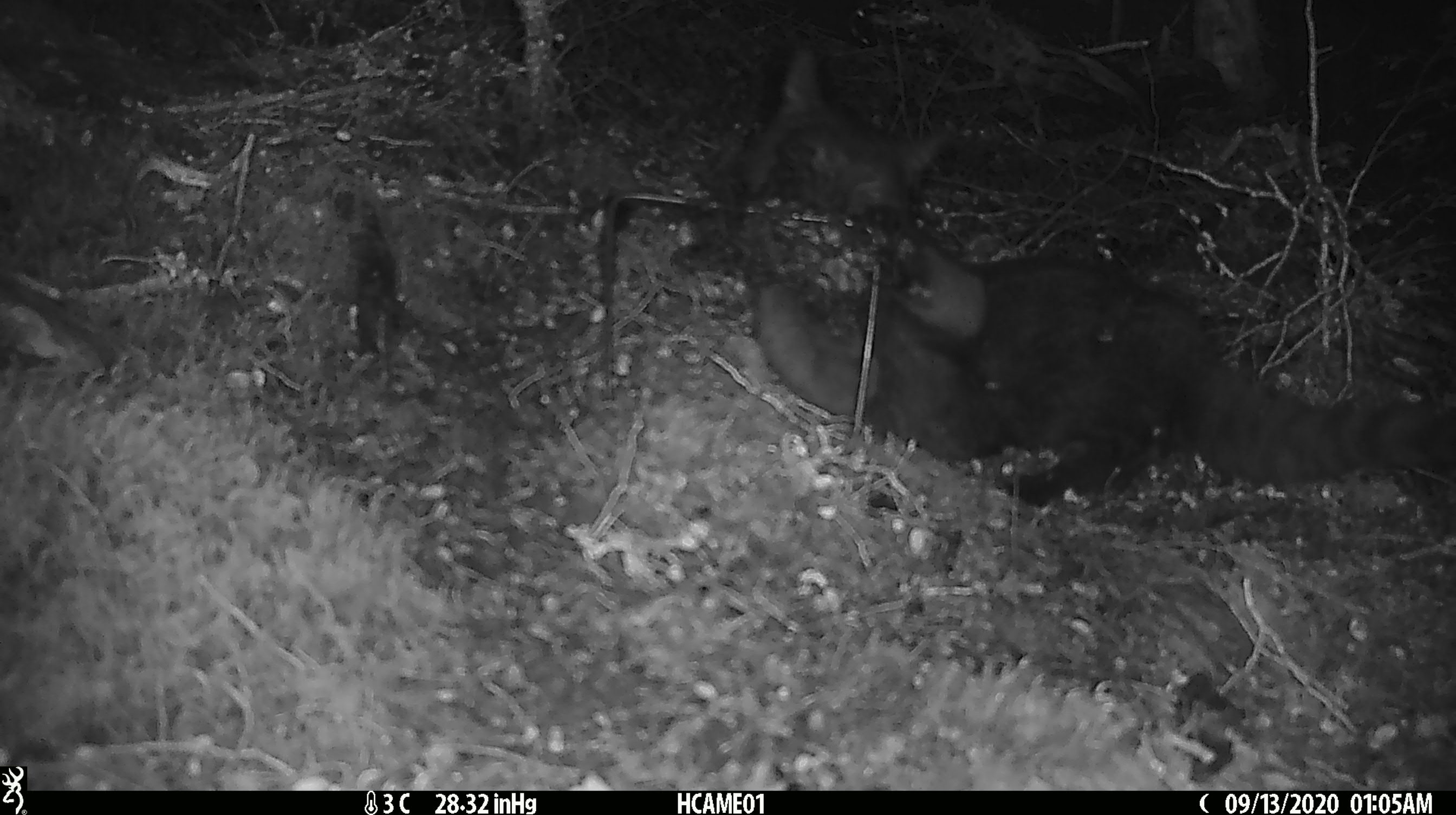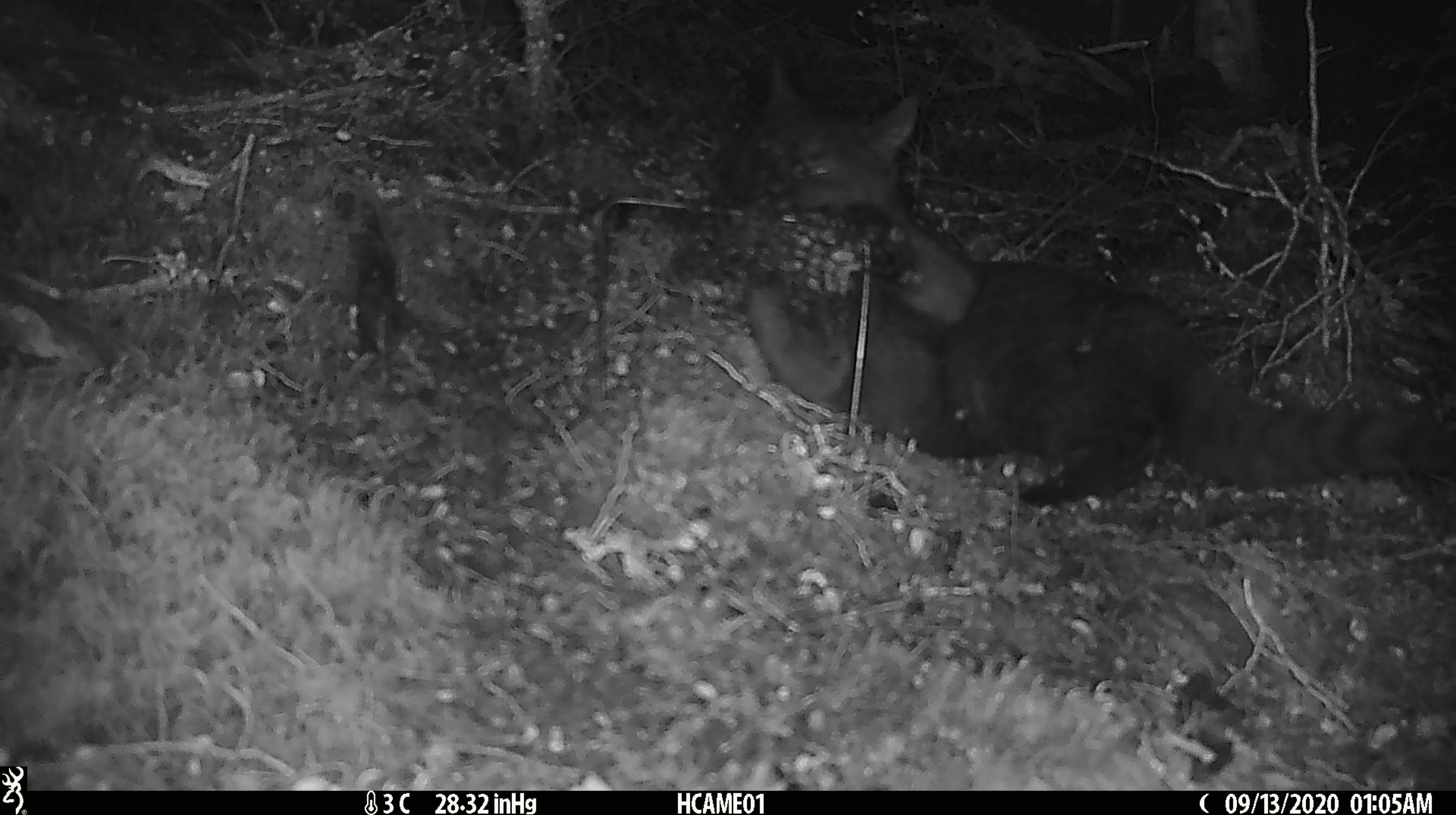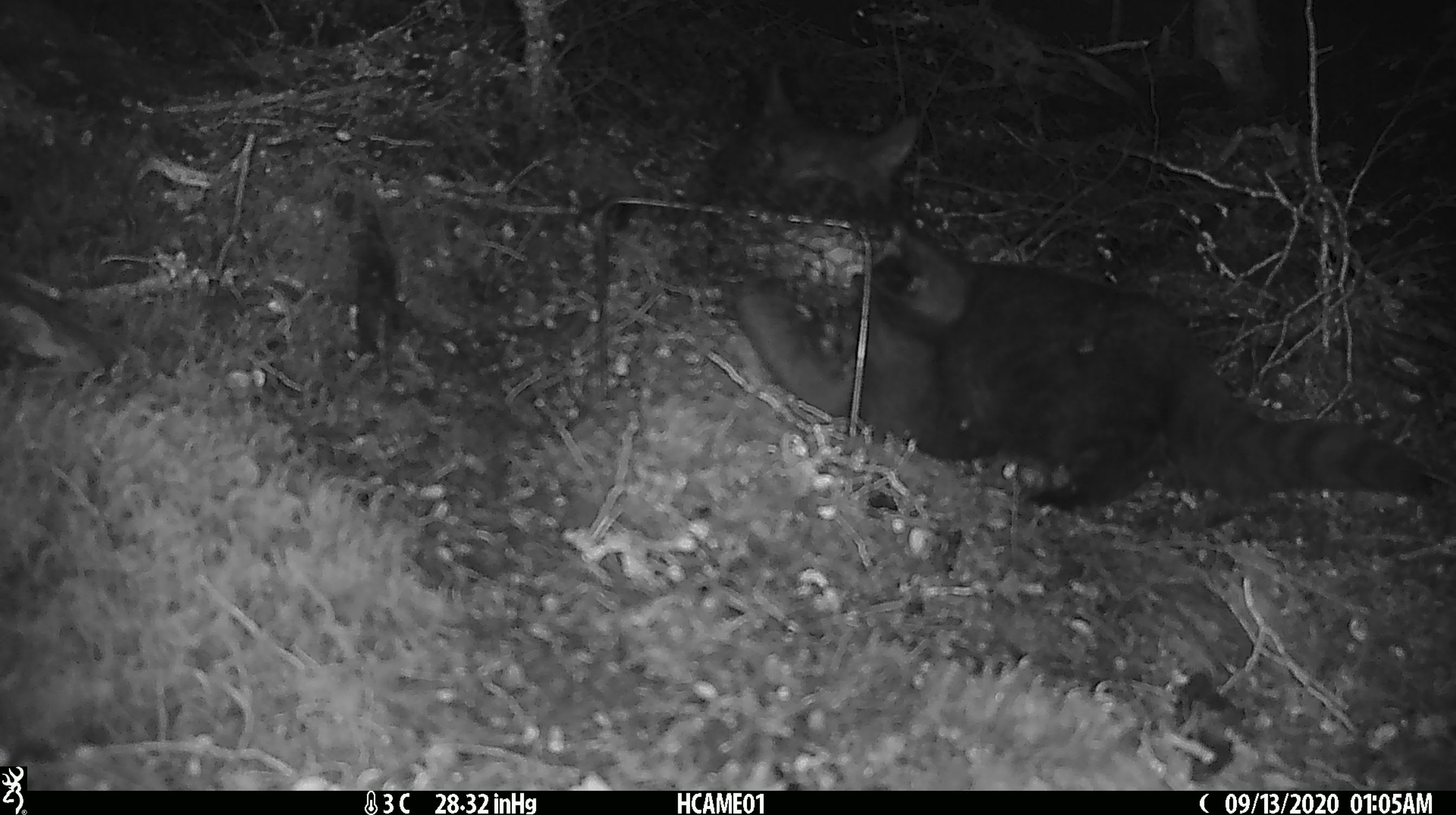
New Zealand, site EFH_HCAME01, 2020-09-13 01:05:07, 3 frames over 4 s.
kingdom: Animalia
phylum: Chordata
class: Mammalia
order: Carnivora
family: Felidae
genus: Felis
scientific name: Felis catus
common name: domestic cat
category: cat